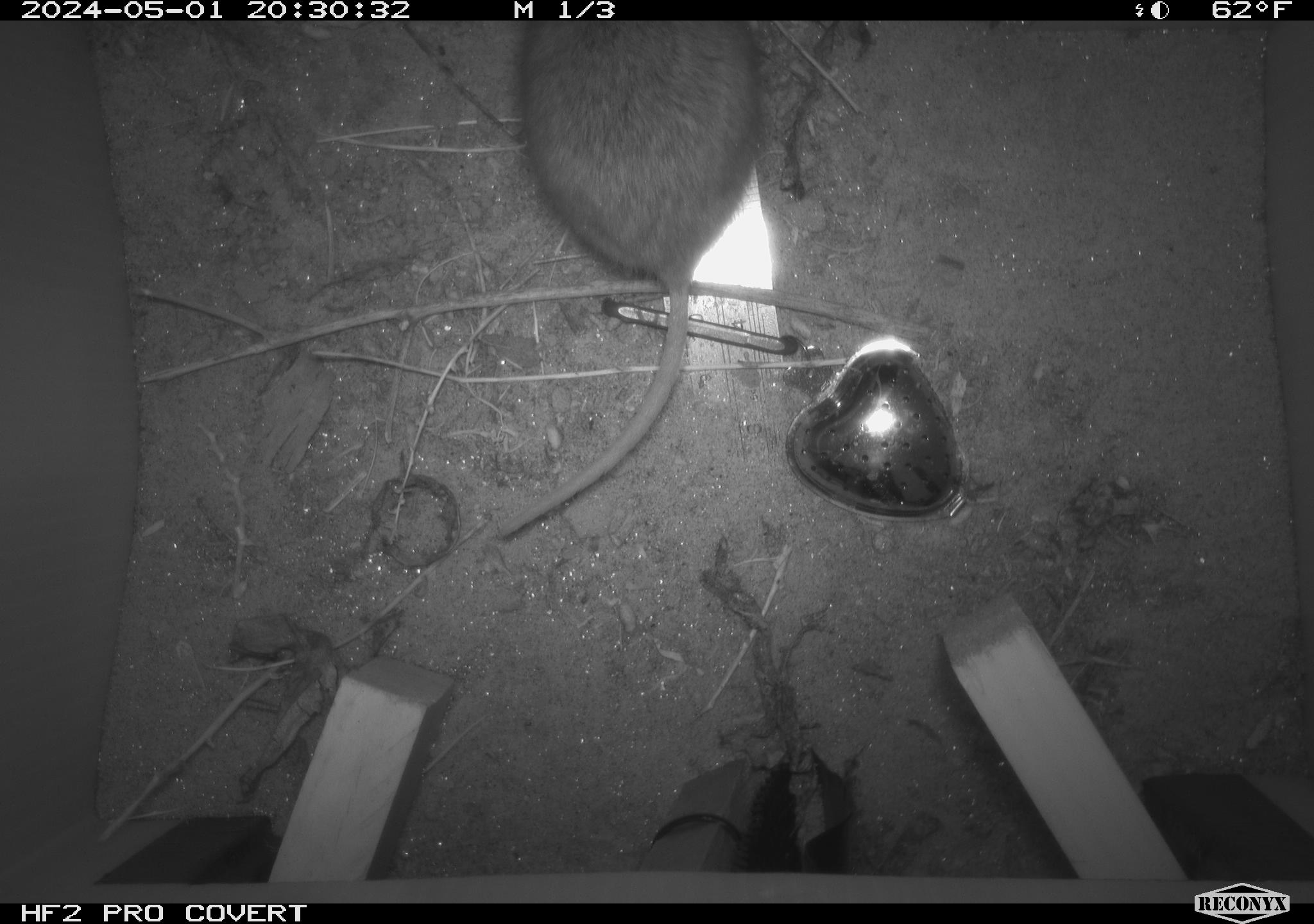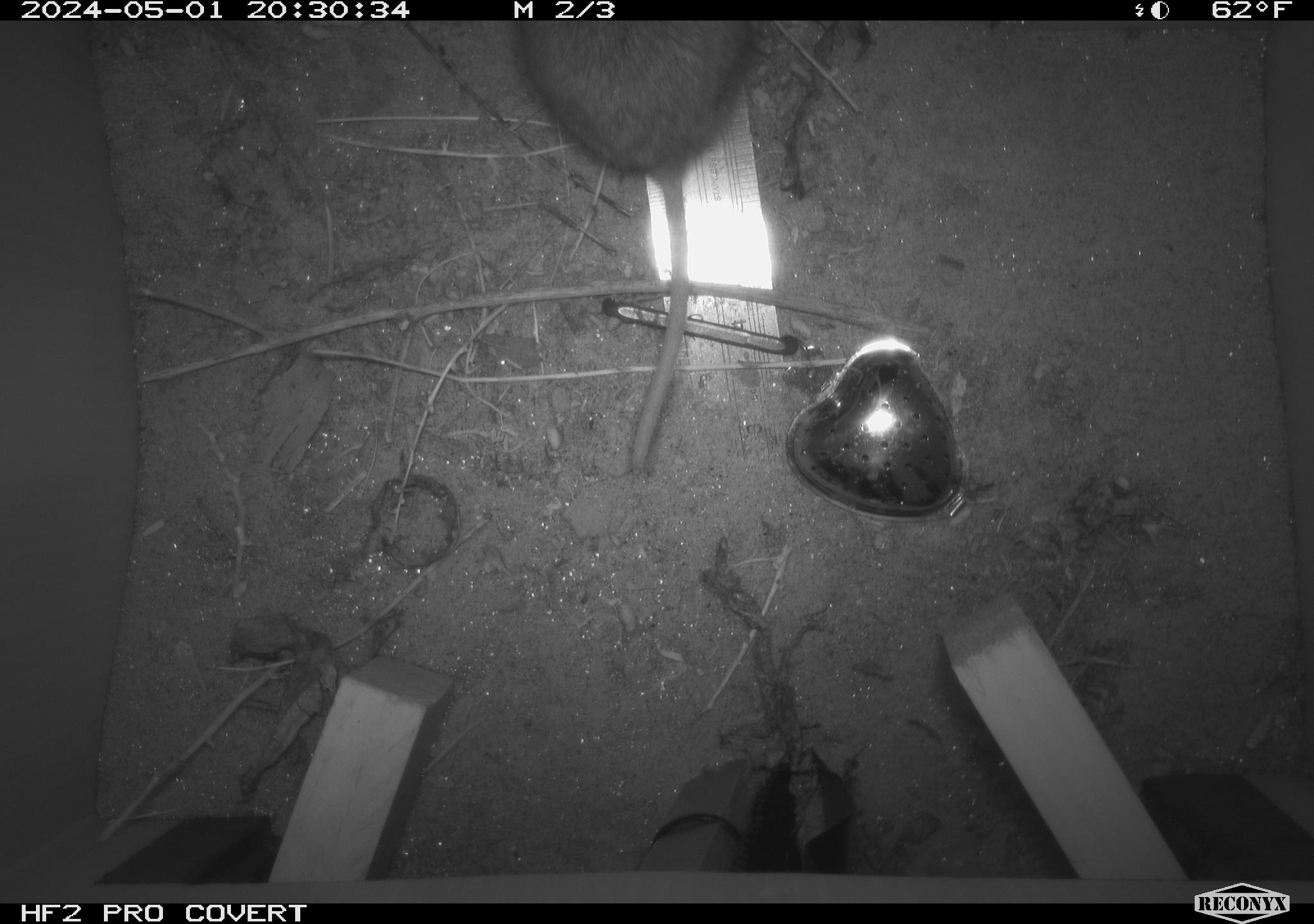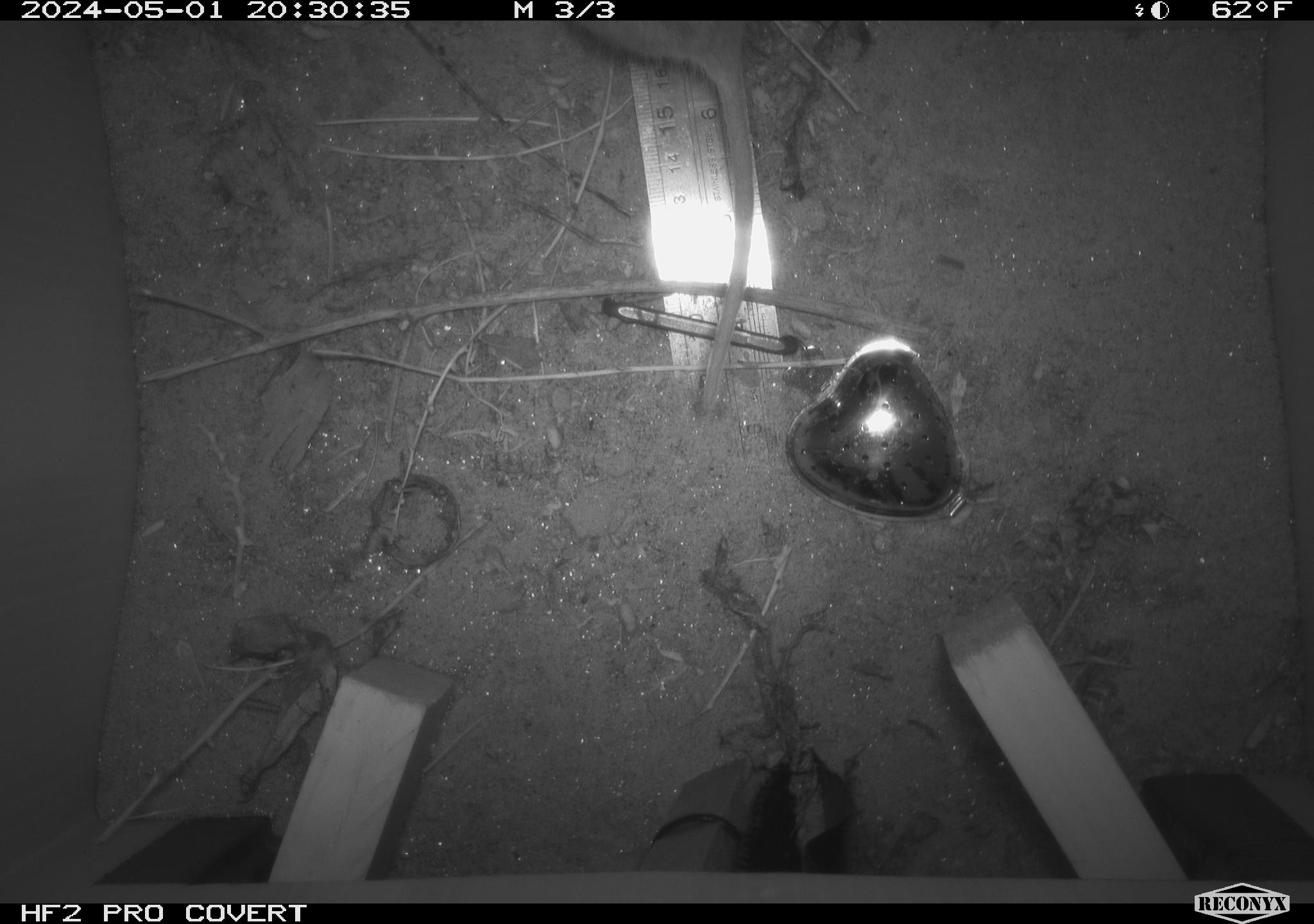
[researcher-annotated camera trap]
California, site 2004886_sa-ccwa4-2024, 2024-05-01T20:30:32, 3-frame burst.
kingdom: Animalia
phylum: Chordata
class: Mammalia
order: Rodentia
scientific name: Rodentia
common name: woodrat or rat or mouse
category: woodrat or rat or mouse species